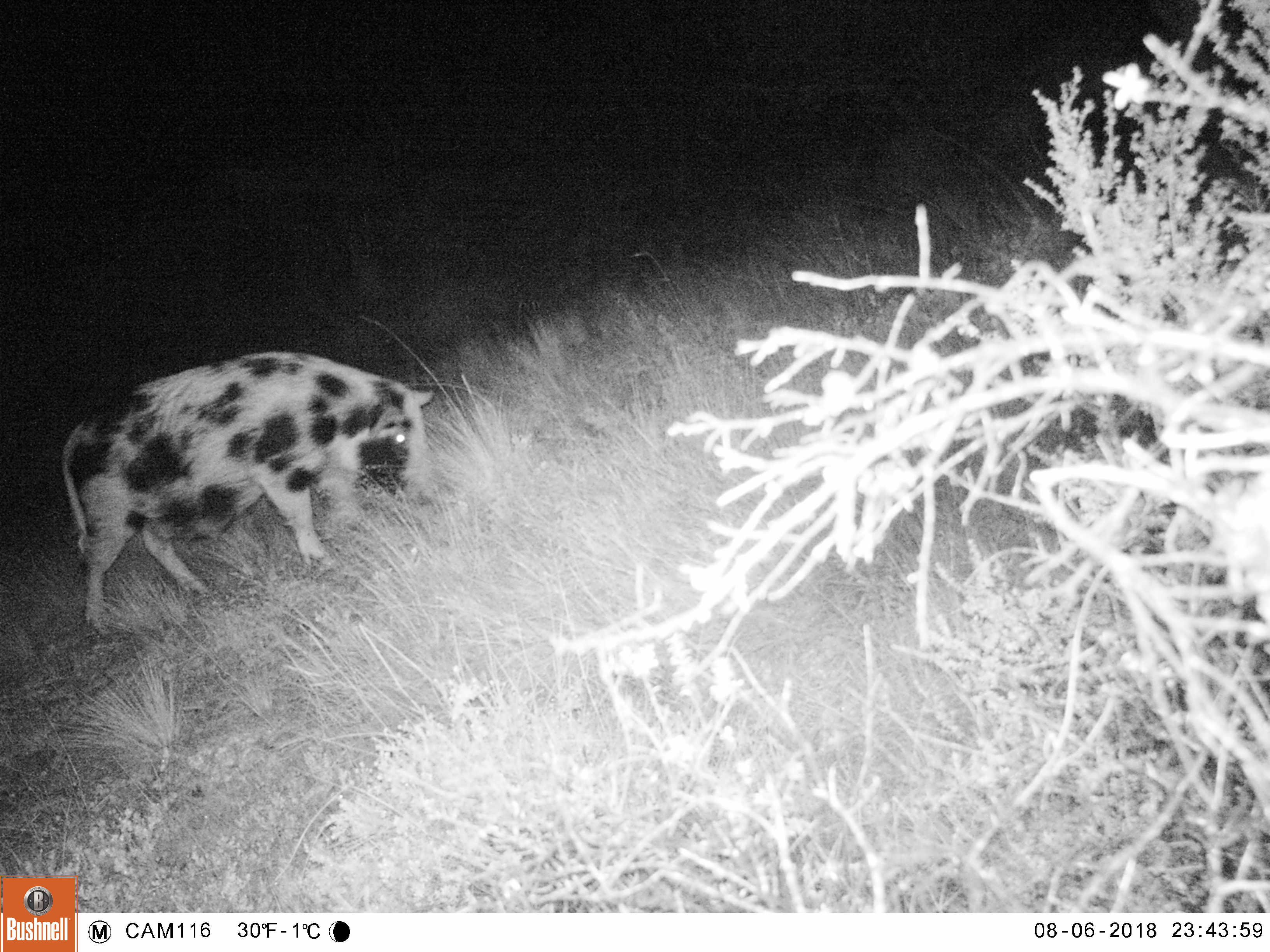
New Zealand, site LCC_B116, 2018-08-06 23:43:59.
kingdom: Animalia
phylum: Chordata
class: Mammalia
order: Artiodactyla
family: Suidae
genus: Sus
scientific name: Sus scrofa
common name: pig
Pig (Sus scrofa).